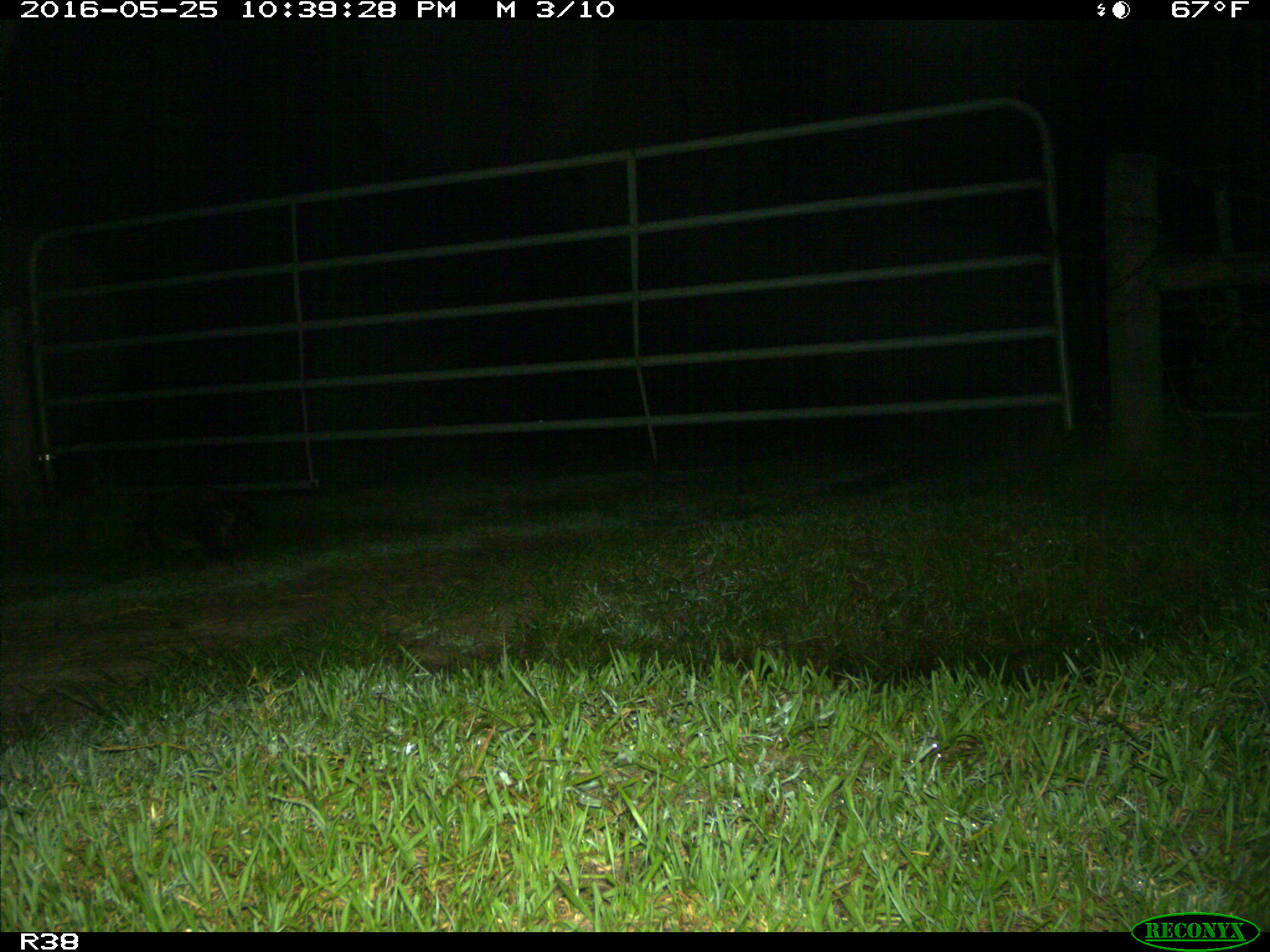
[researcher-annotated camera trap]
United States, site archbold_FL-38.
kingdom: Animalia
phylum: Chordata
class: Mammalia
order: Carnivora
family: Procyonidae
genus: Procyon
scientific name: Procyon lotor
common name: common raccoon